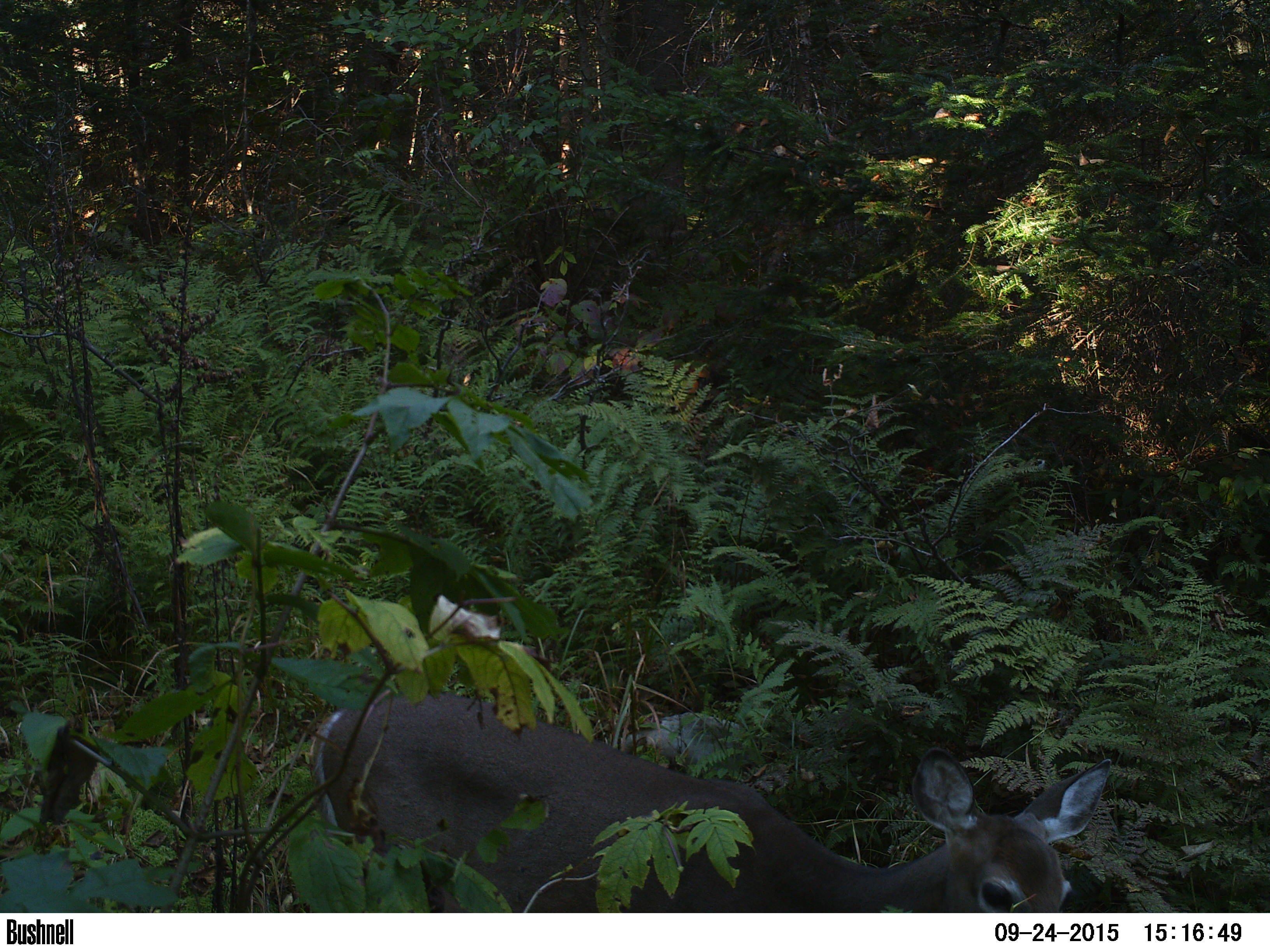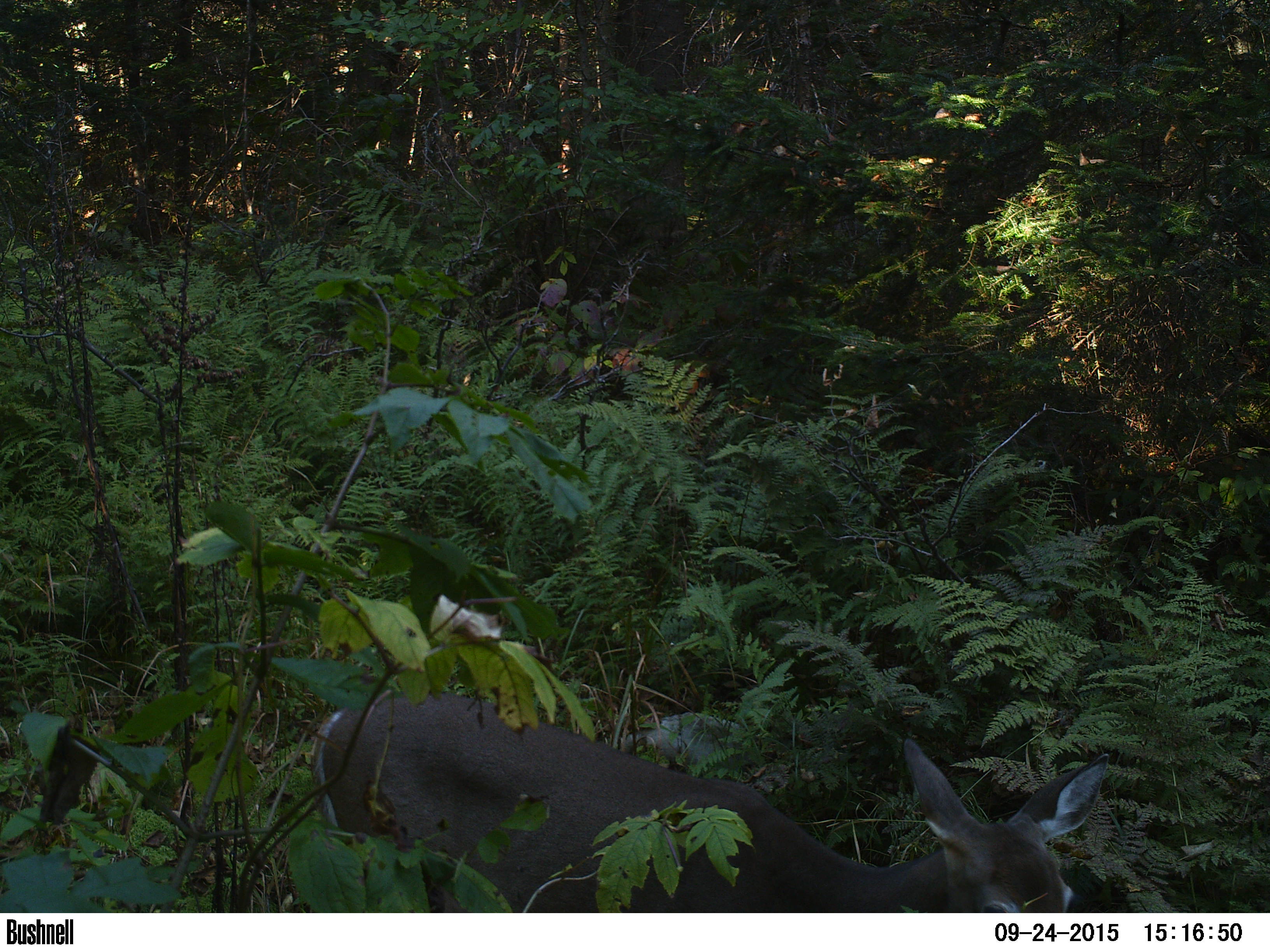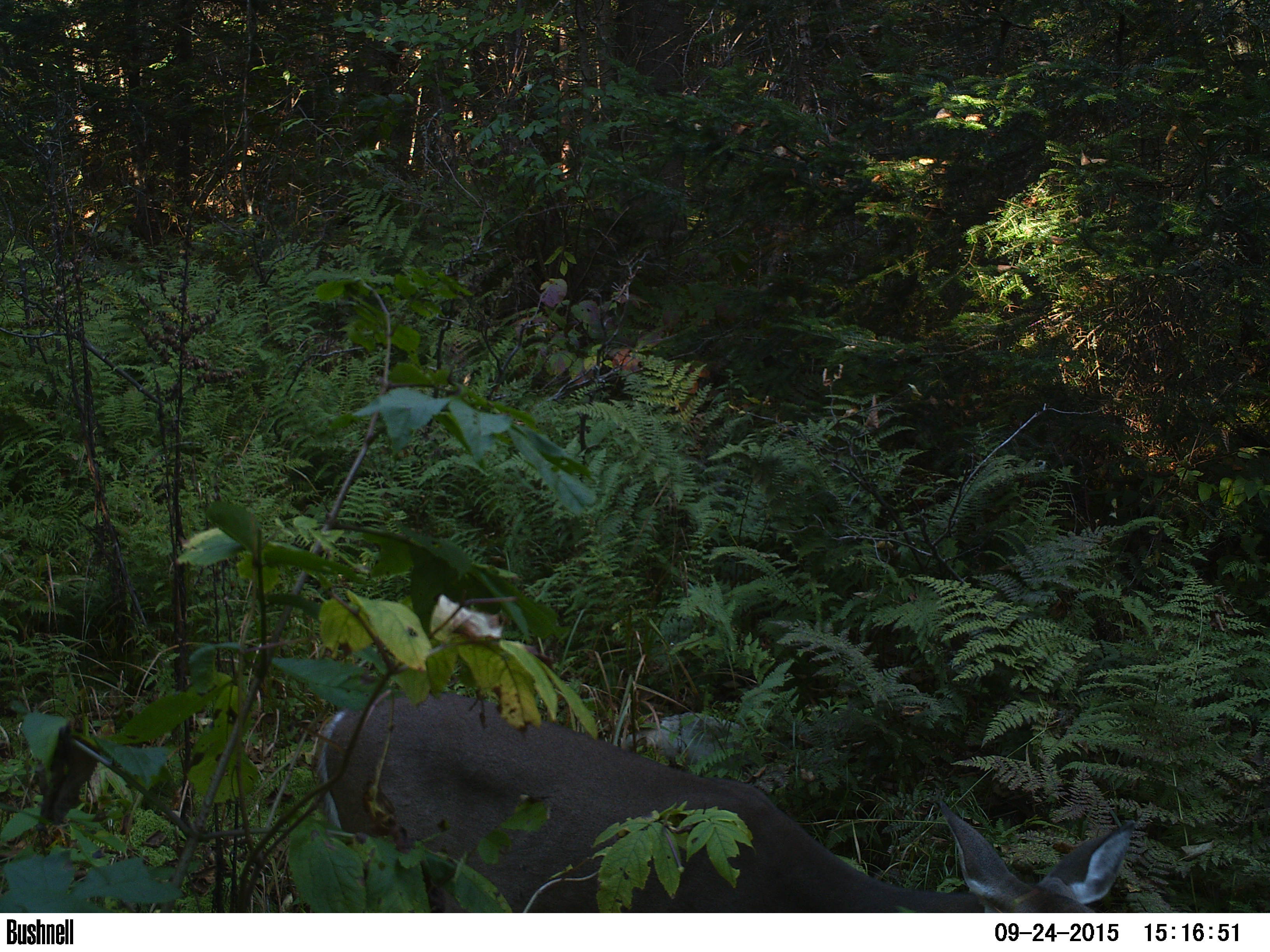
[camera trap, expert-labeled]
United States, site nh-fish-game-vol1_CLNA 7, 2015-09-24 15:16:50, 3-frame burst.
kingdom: Animalia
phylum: Chordata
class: Mammalia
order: Artiodactyla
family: Cervidae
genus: Odocoileus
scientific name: Odocoileus virginianus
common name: white-tailed deer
White-tailed deer (Odocoileus virginianus).